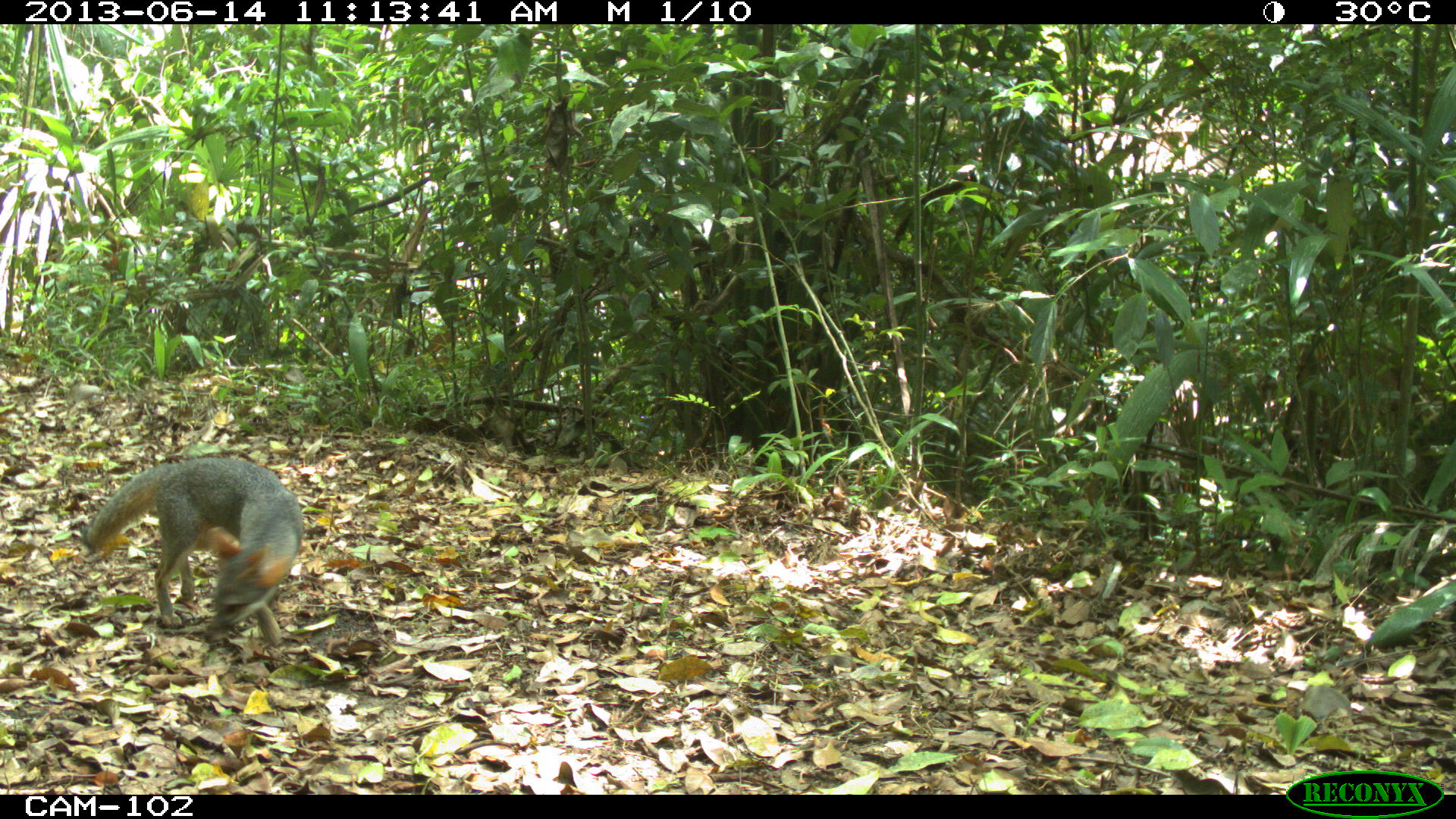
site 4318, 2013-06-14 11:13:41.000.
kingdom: Animalia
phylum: Chordata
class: Mammalia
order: Carnivora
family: Canidae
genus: Urocyon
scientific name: Urocyon cinereoargenteus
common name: gray fox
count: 1